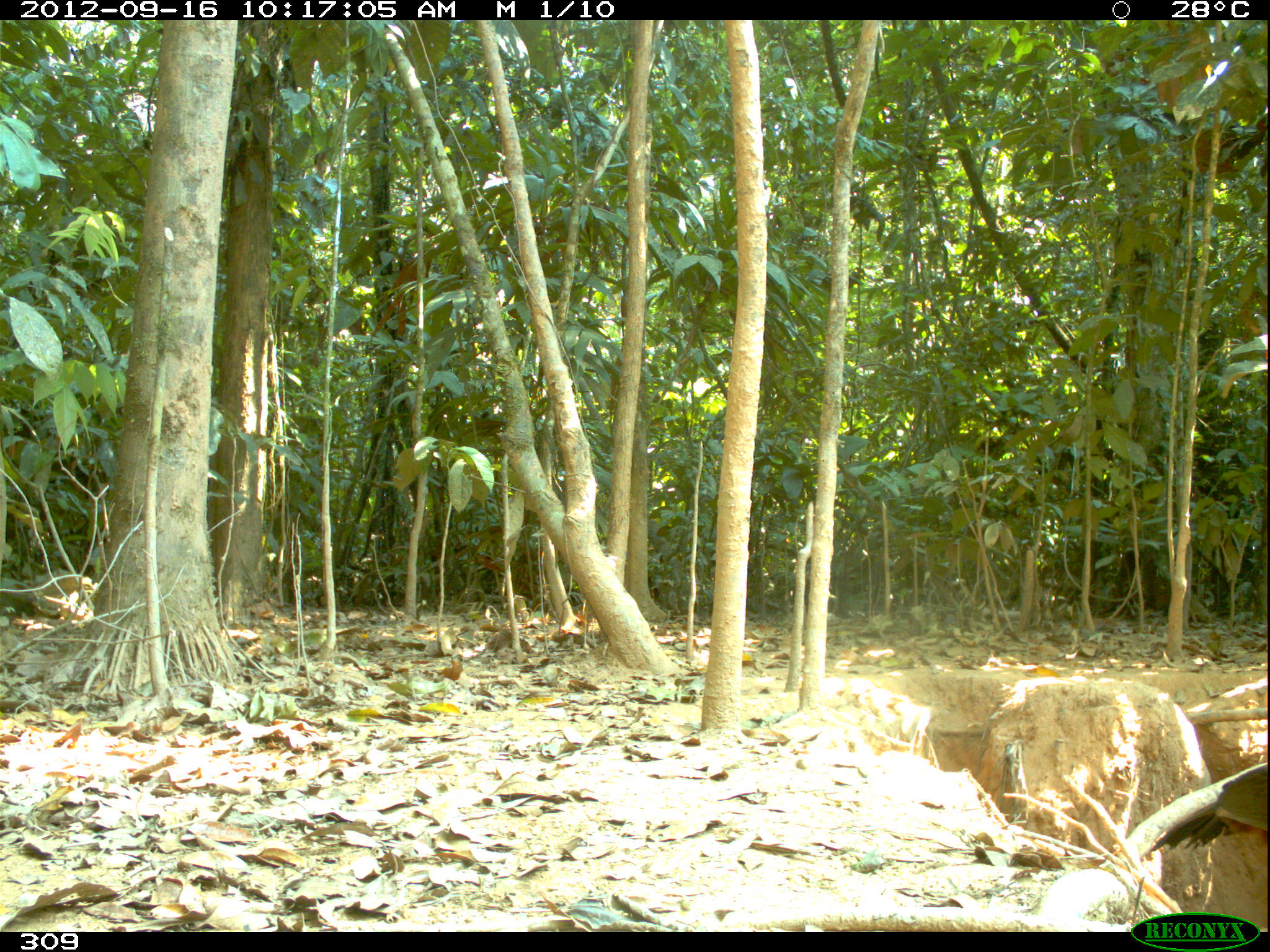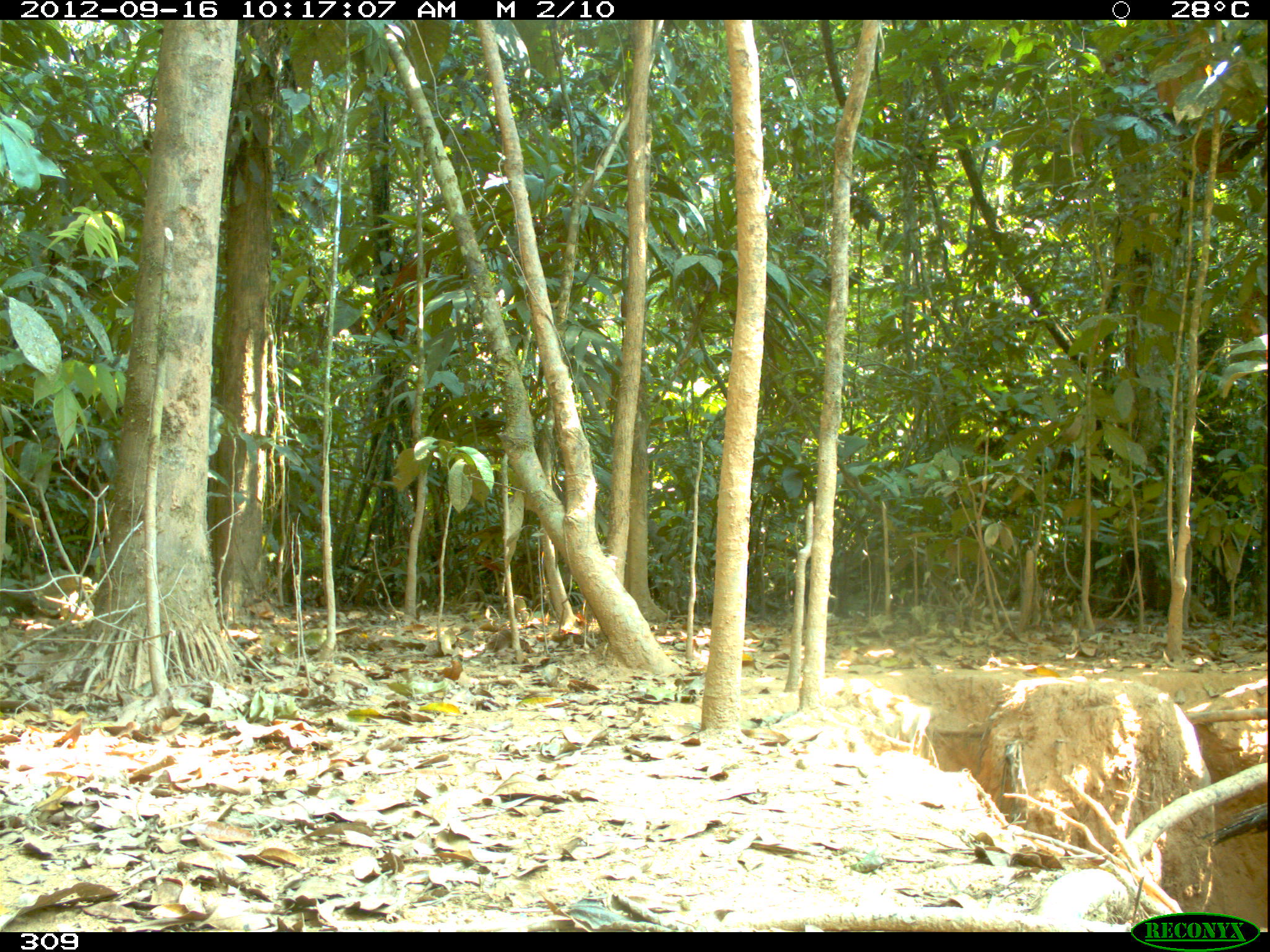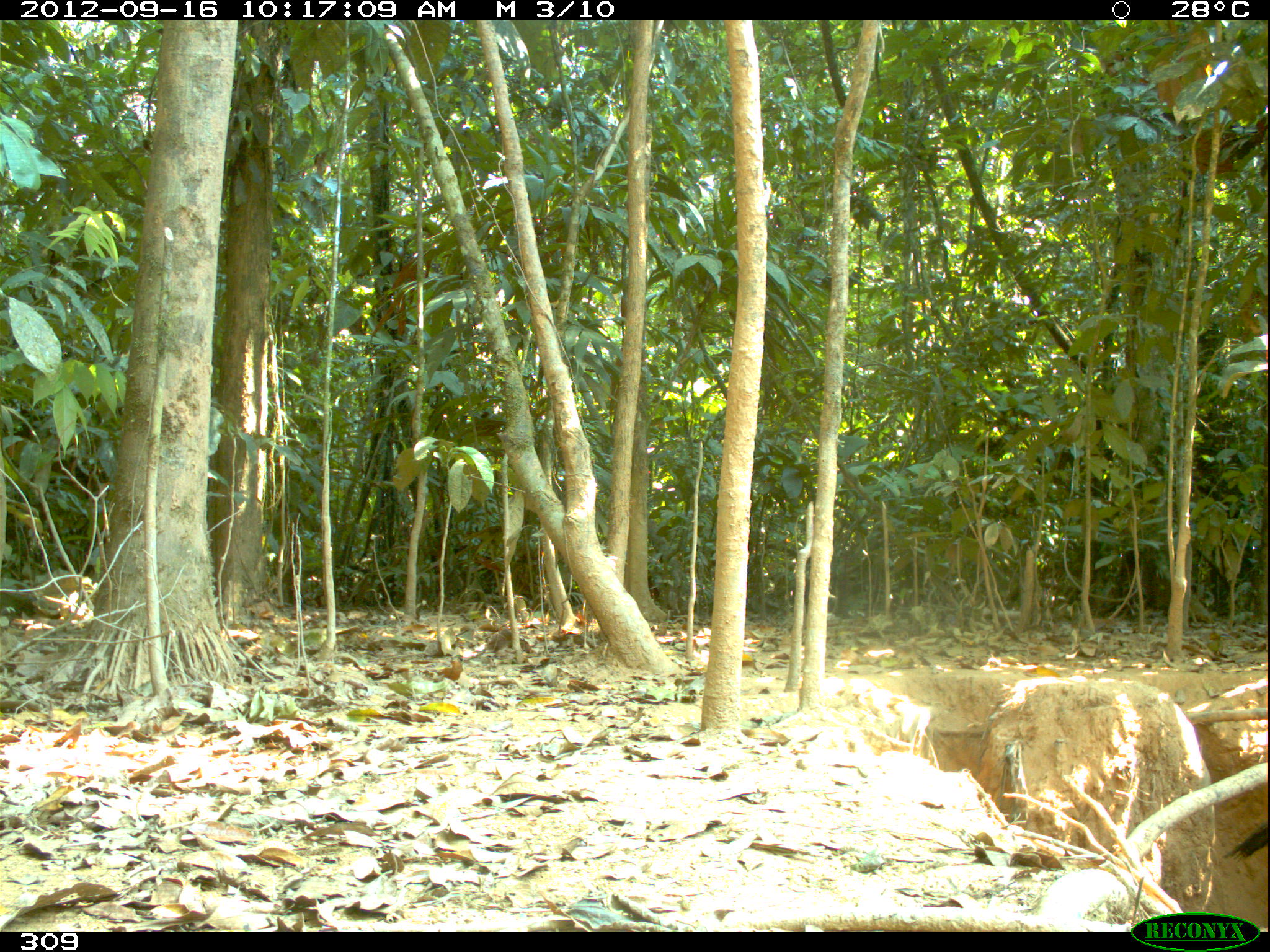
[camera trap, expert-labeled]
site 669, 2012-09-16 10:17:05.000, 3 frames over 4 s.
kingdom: Animalia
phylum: Chordata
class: Aves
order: Galliformes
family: Cracidae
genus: Penelope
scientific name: Penelope jacquacu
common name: spix's guan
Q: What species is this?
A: Penelope jacquacu (spix's guan).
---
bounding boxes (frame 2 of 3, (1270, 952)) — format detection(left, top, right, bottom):
penelope jacquacu: detection(1191, 799, 1270, 847)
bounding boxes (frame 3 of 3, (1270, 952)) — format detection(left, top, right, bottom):
penelope jacquacu: detection(1223, 816, 1270, 861)